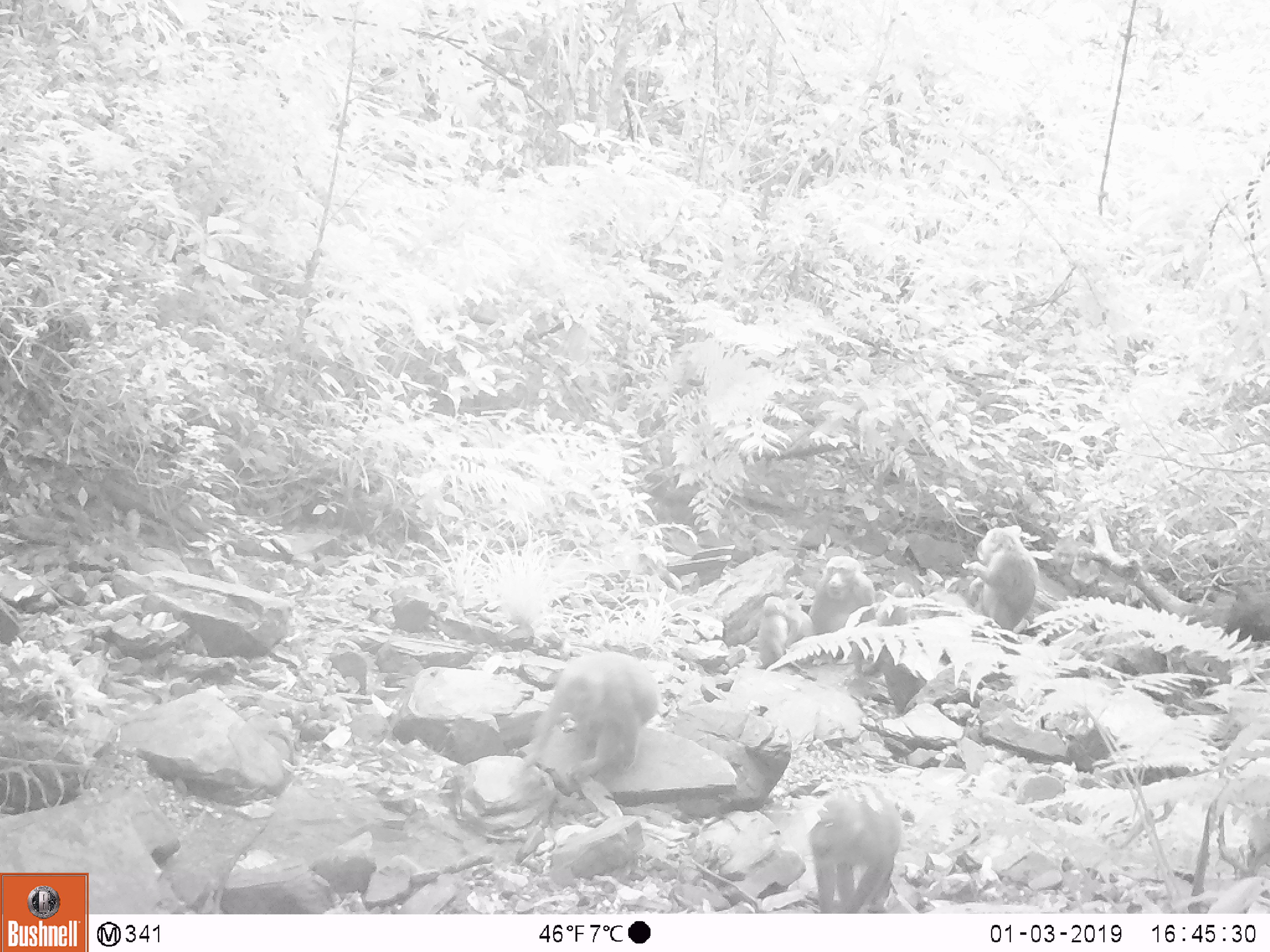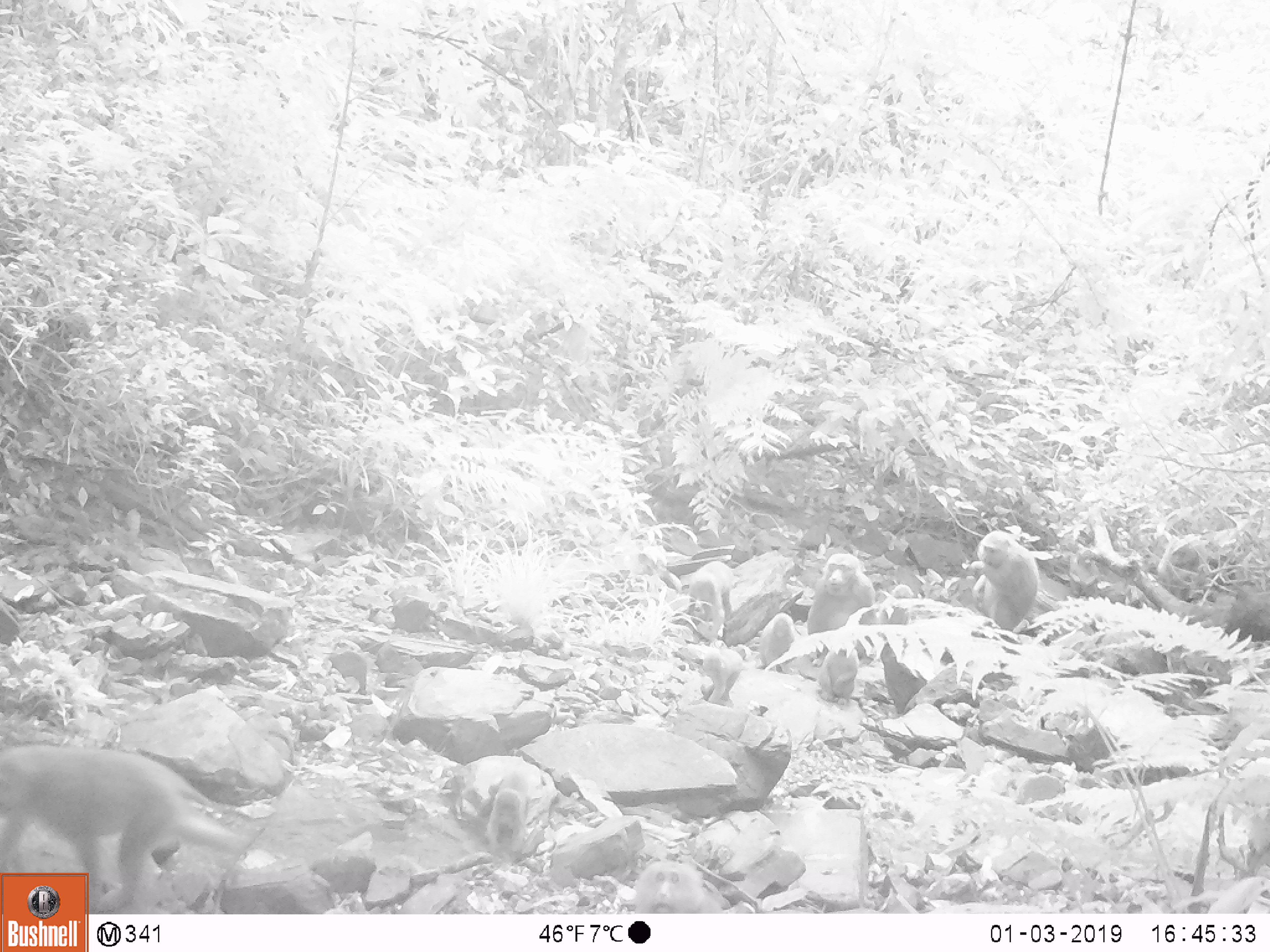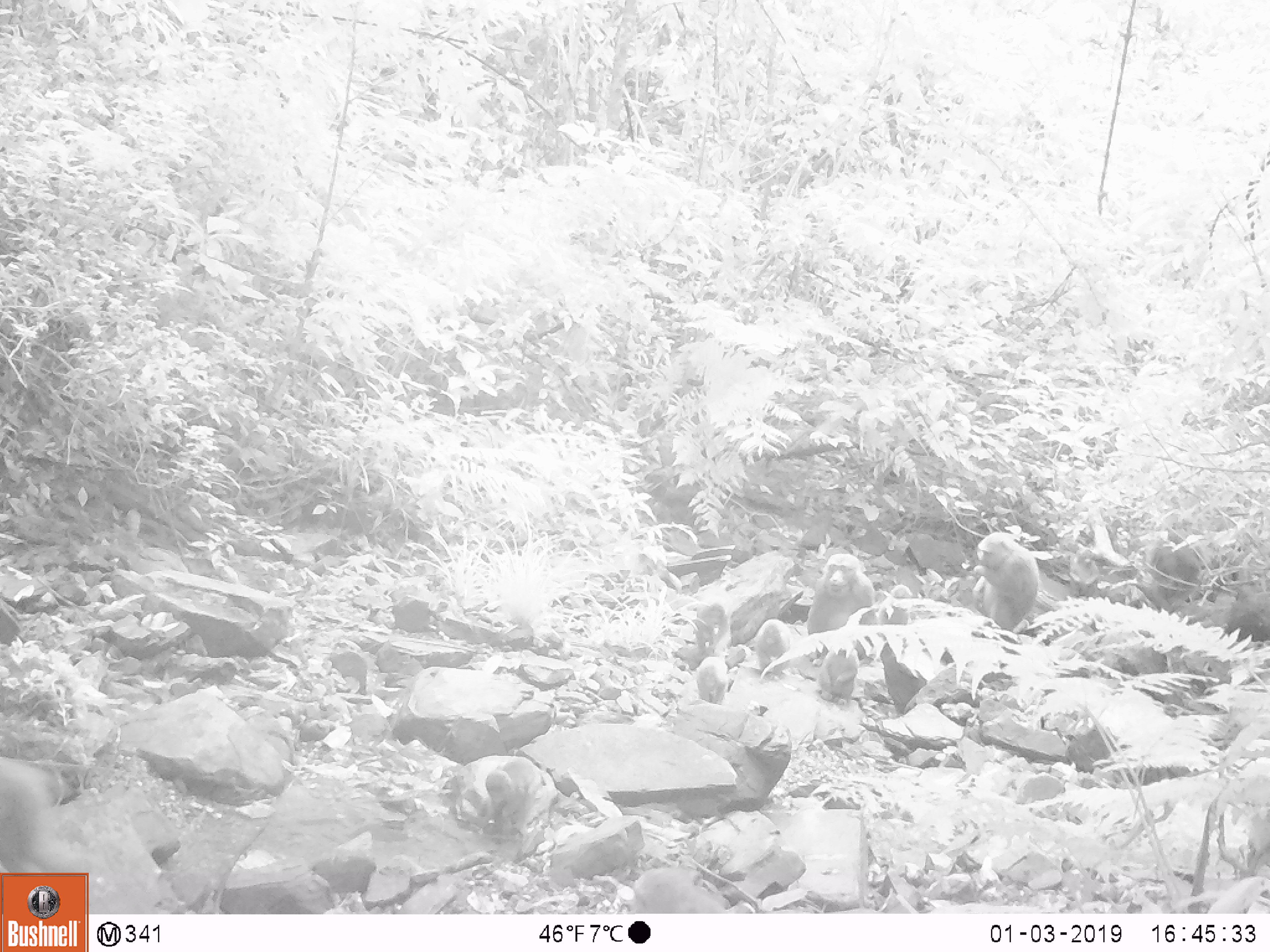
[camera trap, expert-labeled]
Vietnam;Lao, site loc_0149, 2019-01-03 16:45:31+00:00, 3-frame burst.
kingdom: Animalia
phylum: Chordata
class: Mammalia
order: Primates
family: Cercopithecidae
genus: Macaca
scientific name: Macaca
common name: macaques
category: assam or rhesus macaque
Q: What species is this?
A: Assam or rhesus macaque (macaques) (Macaca).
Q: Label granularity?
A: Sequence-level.